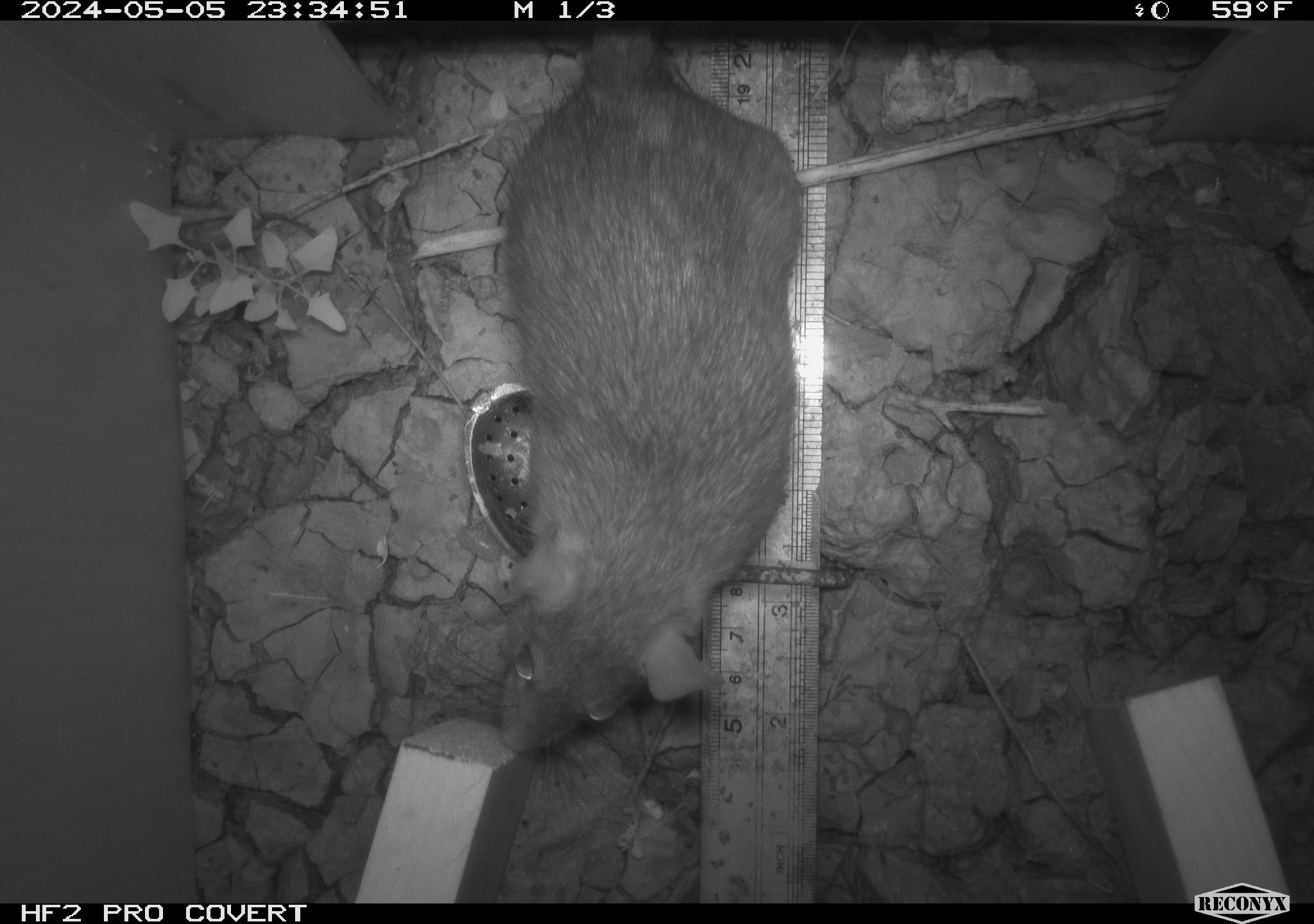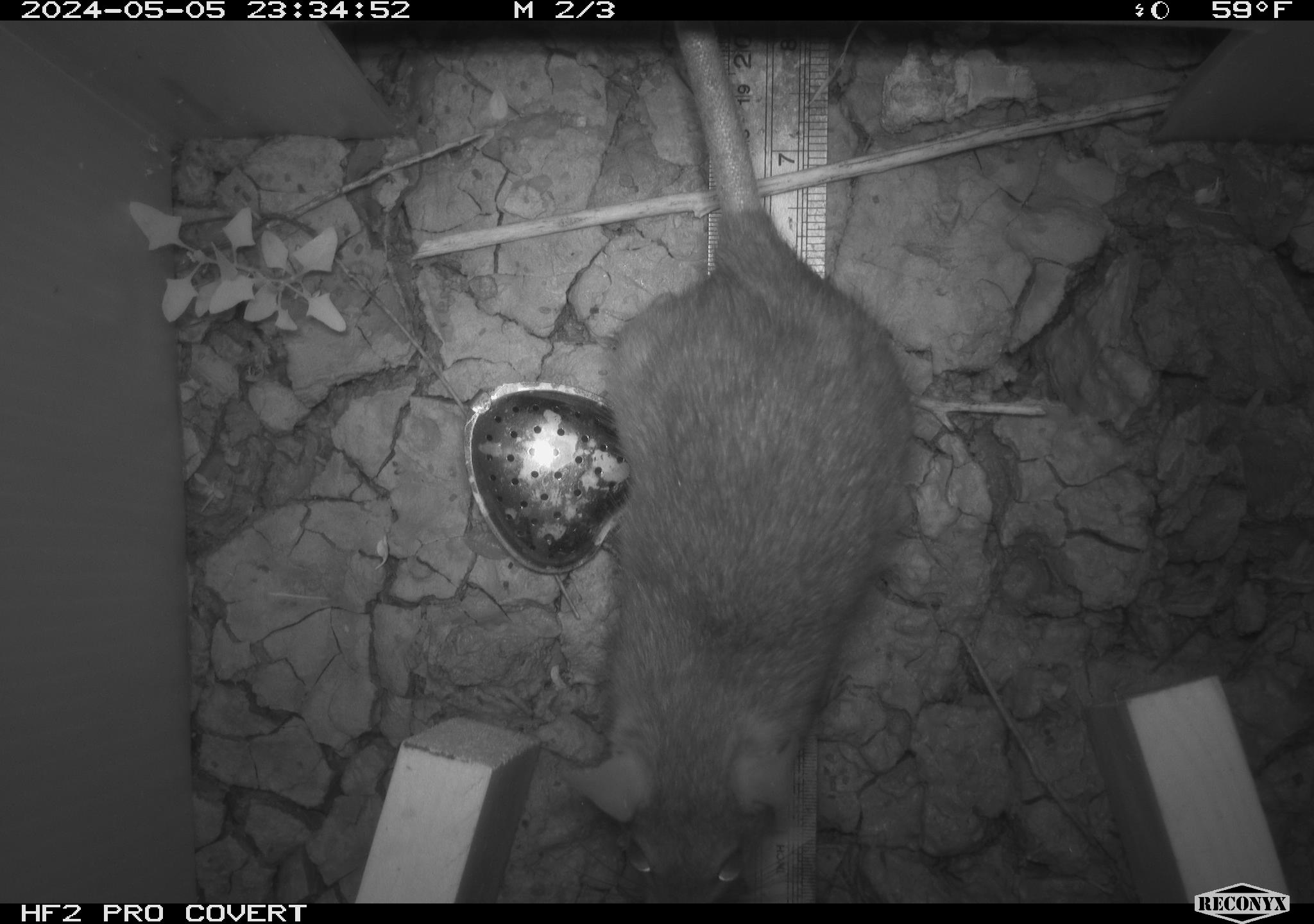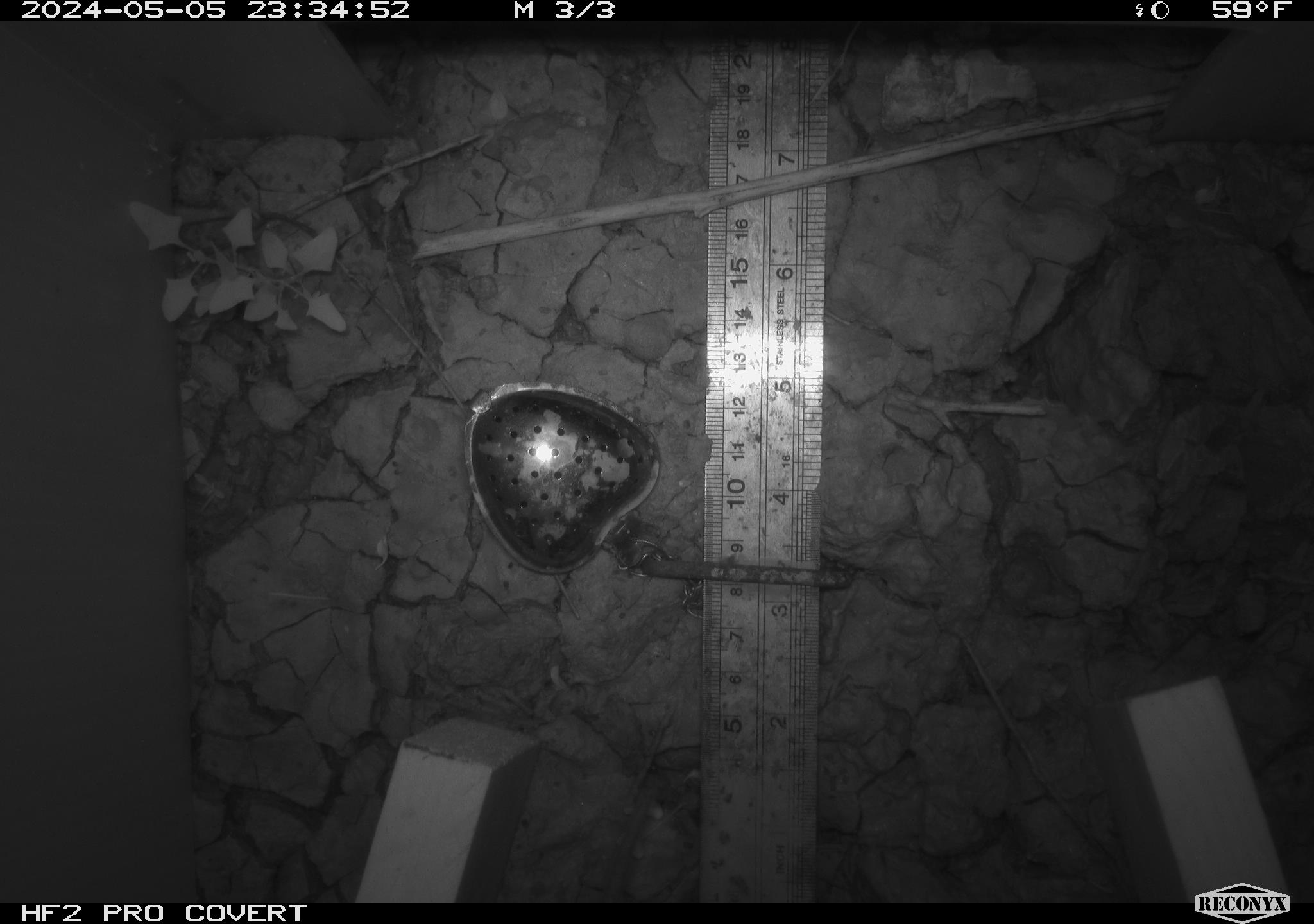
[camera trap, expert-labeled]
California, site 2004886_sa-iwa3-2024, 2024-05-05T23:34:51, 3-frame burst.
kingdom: Animalia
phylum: Chordata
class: Mammalia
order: Rodentia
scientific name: Rodentia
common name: woodrat or rat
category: woodrat or rat species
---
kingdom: Animalia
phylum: Chordata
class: Mammalia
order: Rodentia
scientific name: Rodentia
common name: mouse species